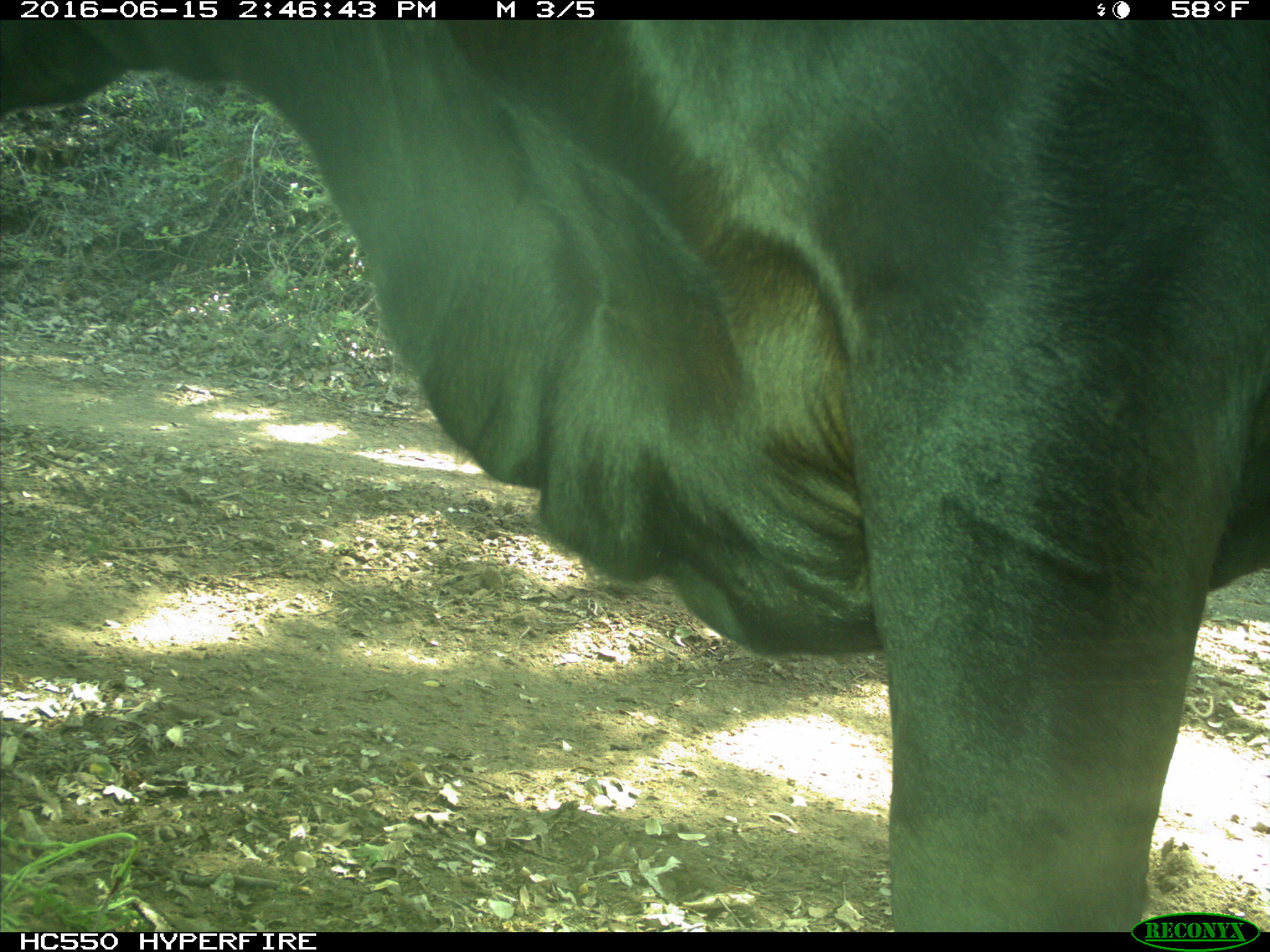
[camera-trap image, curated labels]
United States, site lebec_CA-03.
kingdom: Animalia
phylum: Chordata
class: Mammalia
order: Artiodactyla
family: Bovidae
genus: Bos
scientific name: Bos taurus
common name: domestic cow